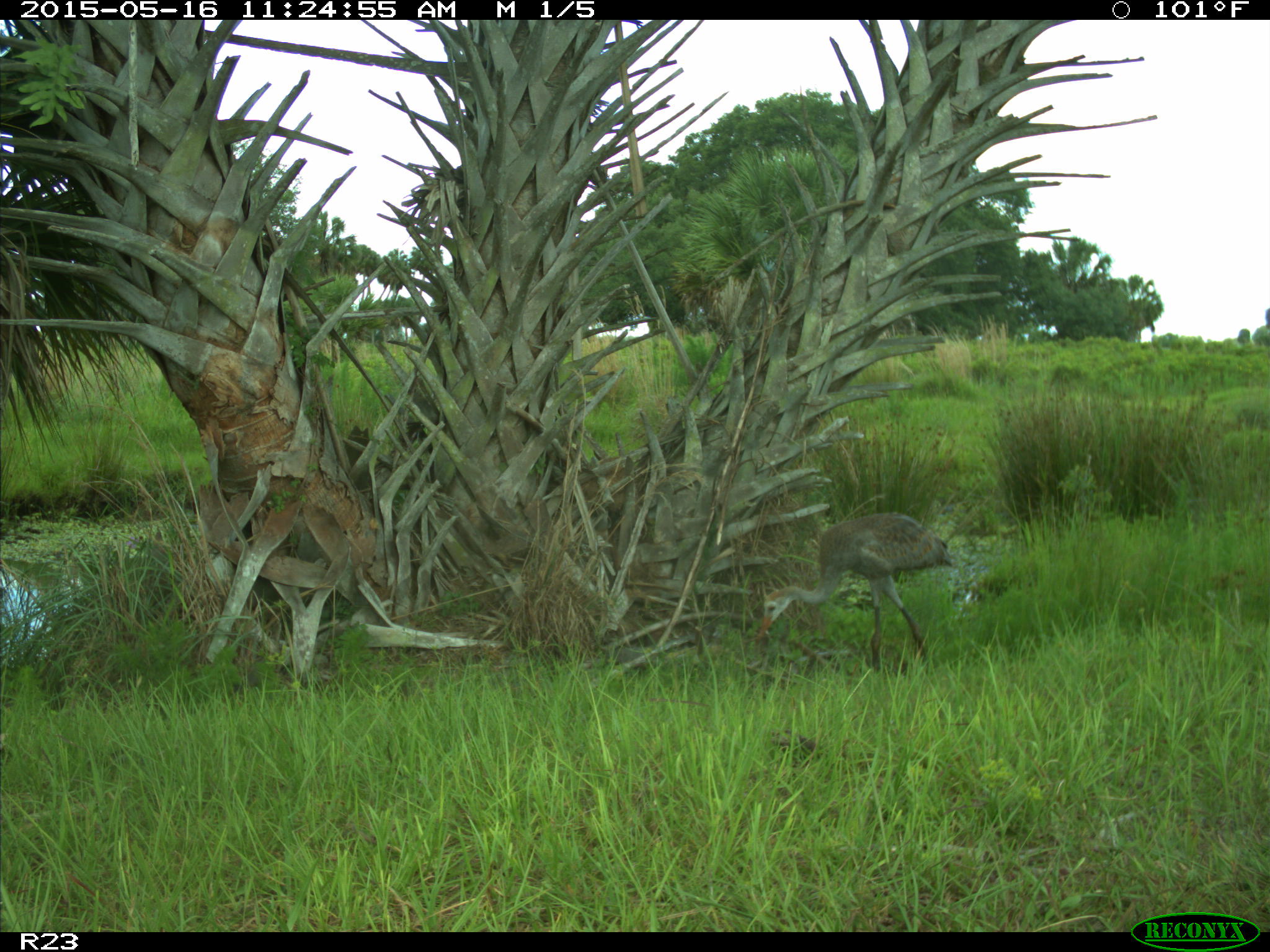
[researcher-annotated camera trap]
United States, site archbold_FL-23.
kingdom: Animalia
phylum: Chordata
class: Mammalia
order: Artiodactyla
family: Bovidae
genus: Bos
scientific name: Bos taurus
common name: domestic cow